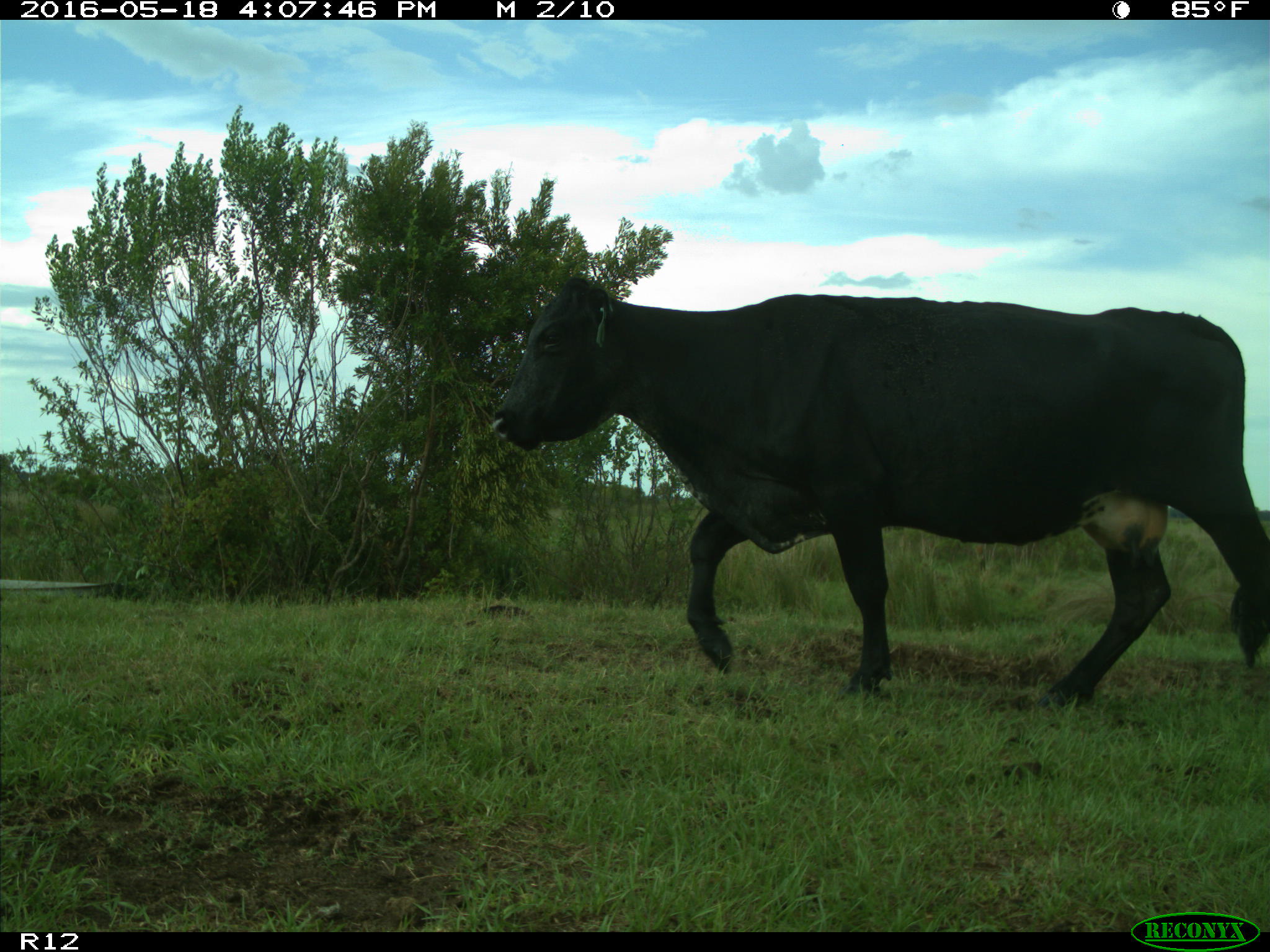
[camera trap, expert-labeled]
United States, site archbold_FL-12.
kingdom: Animalia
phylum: Chordata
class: Mammalia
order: Artiodactyla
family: Bovidae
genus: Bos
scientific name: Bos taurus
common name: domestic cow